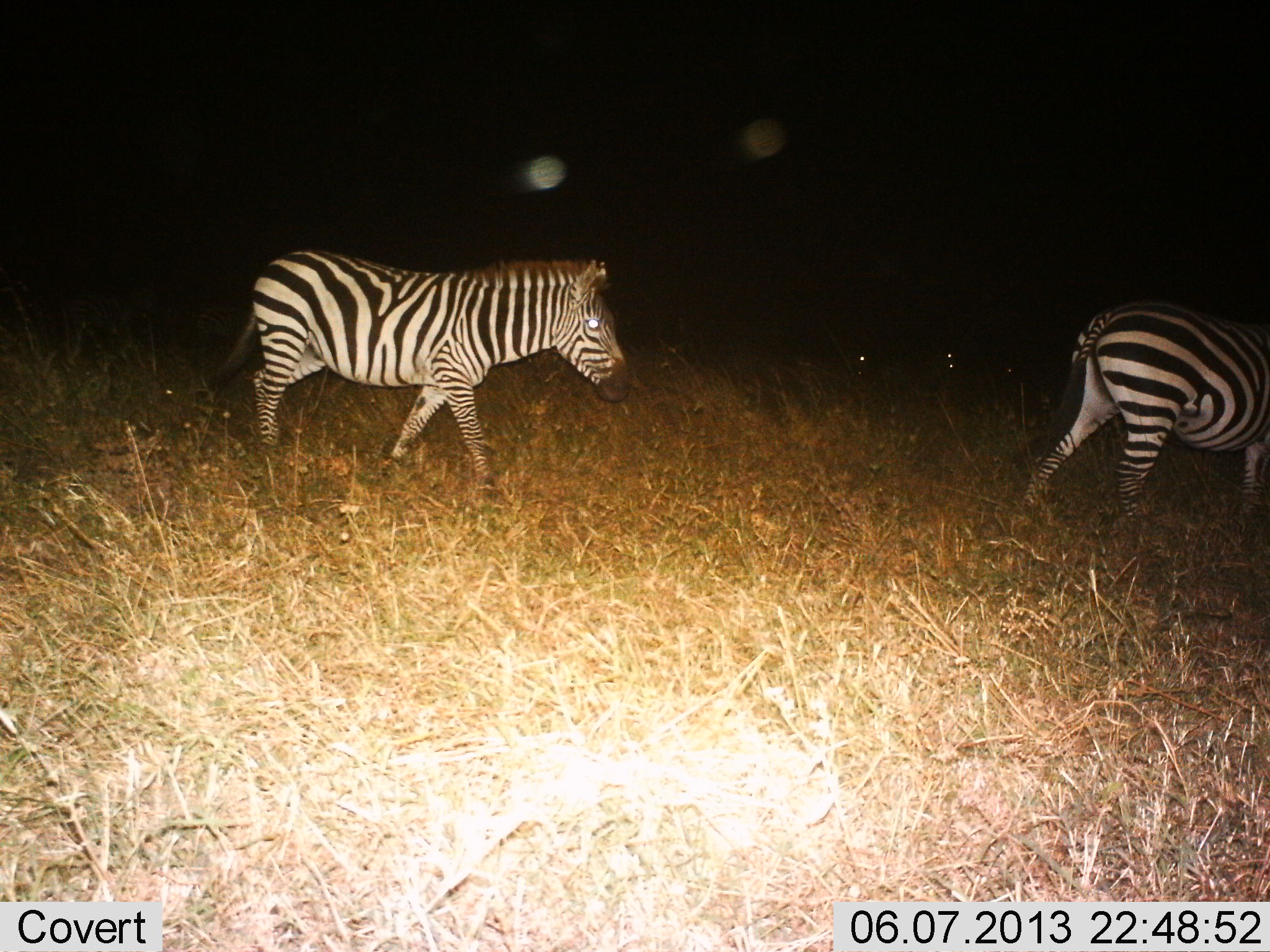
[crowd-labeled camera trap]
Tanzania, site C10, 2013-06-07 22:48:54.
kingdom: Animalia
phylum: Chordata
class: Mammalia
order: Perissodactyla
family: Equidae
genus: Equus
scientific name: Equus quagga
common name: plains zebra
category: zebra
Zebra (plains zebra) (Equus quagga), count 2. Behavior (volunteer vote fractions): standing 13%, resting 0%, moving 90%, interacting 0%. Young present (vote fraction): 0%. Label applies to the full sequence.